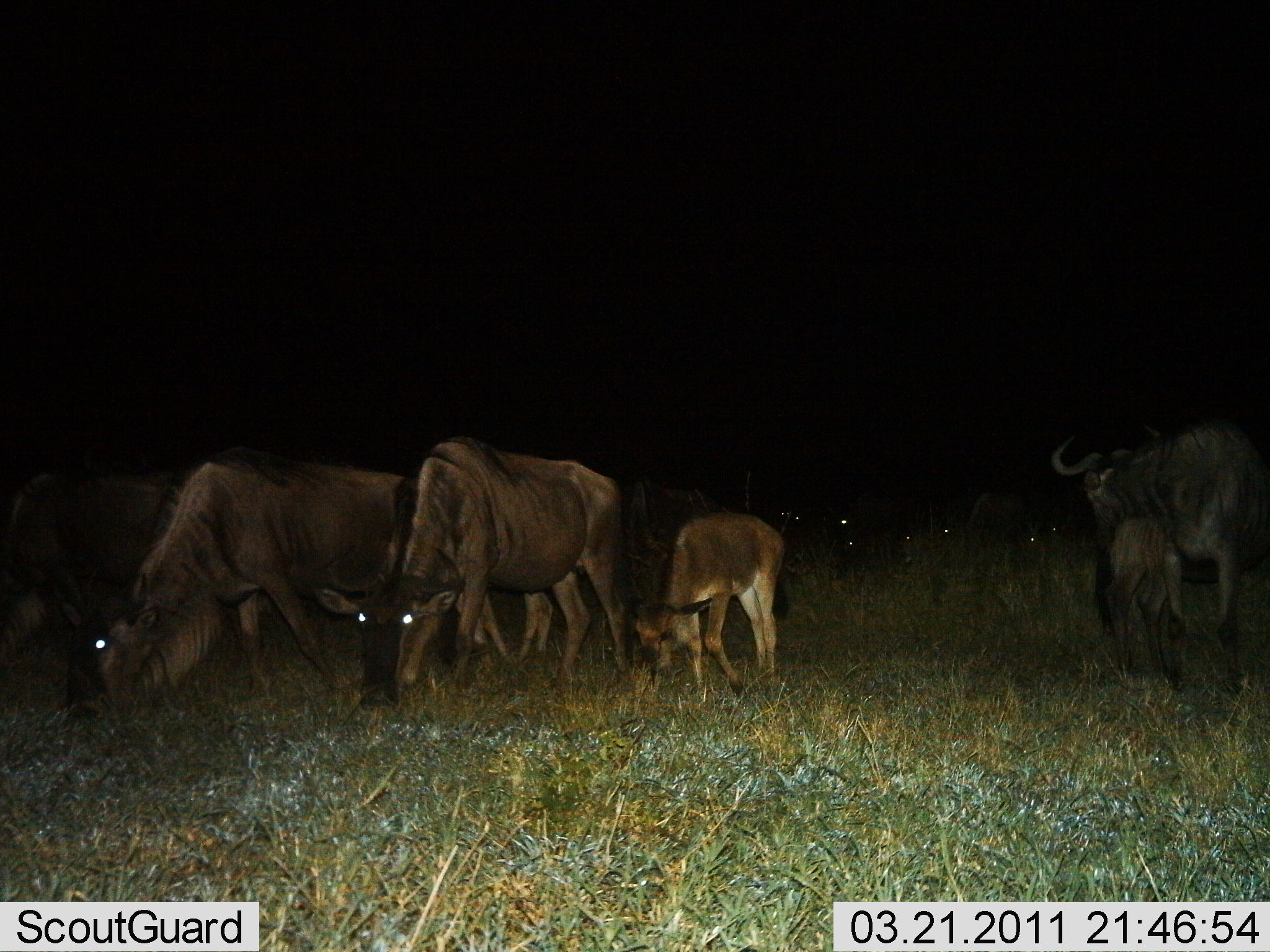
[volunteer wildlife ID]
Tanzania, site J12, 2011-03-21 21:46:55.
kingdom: Animalia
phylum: Chordata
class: Mammalia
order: Artiodactyla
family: Bovidae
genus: Connochaetes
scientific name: Connochaetes taurinus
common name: blue wildebeest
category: wildebeest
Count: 11-50.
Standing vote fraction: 75%.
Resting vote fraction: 17%.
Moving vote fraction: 8%.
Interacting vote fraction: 8%.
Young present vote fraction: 92%.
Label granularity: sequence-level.